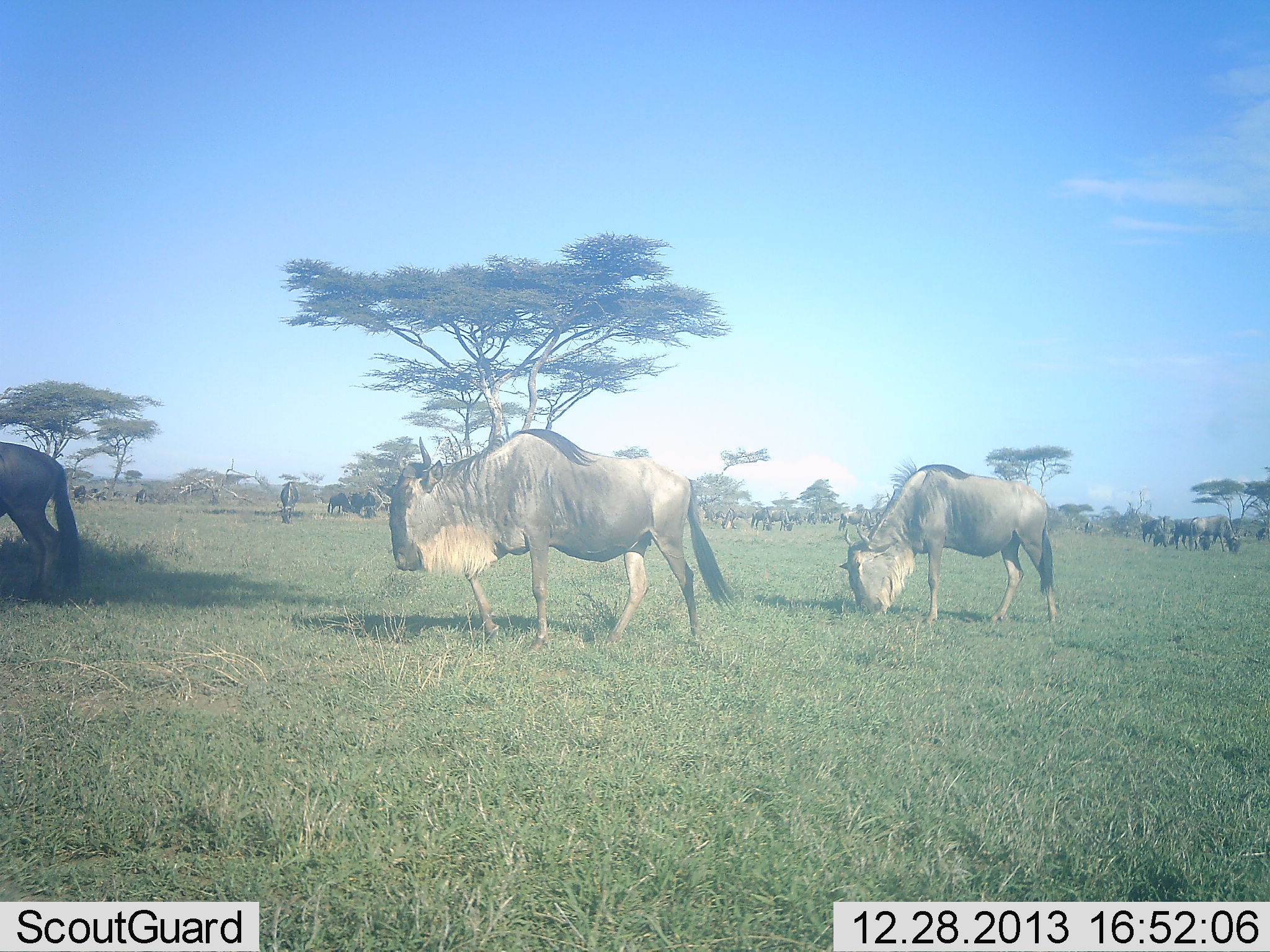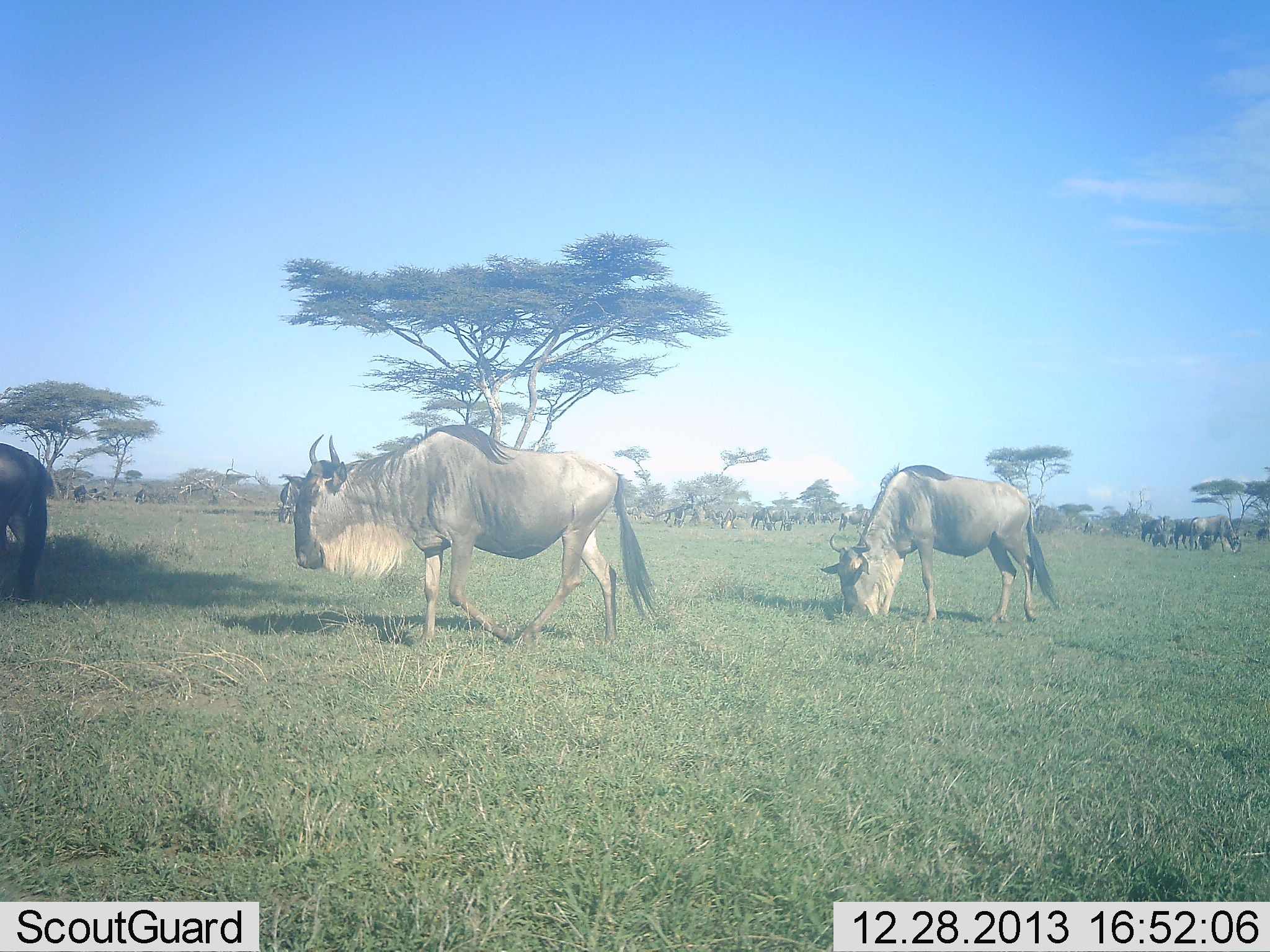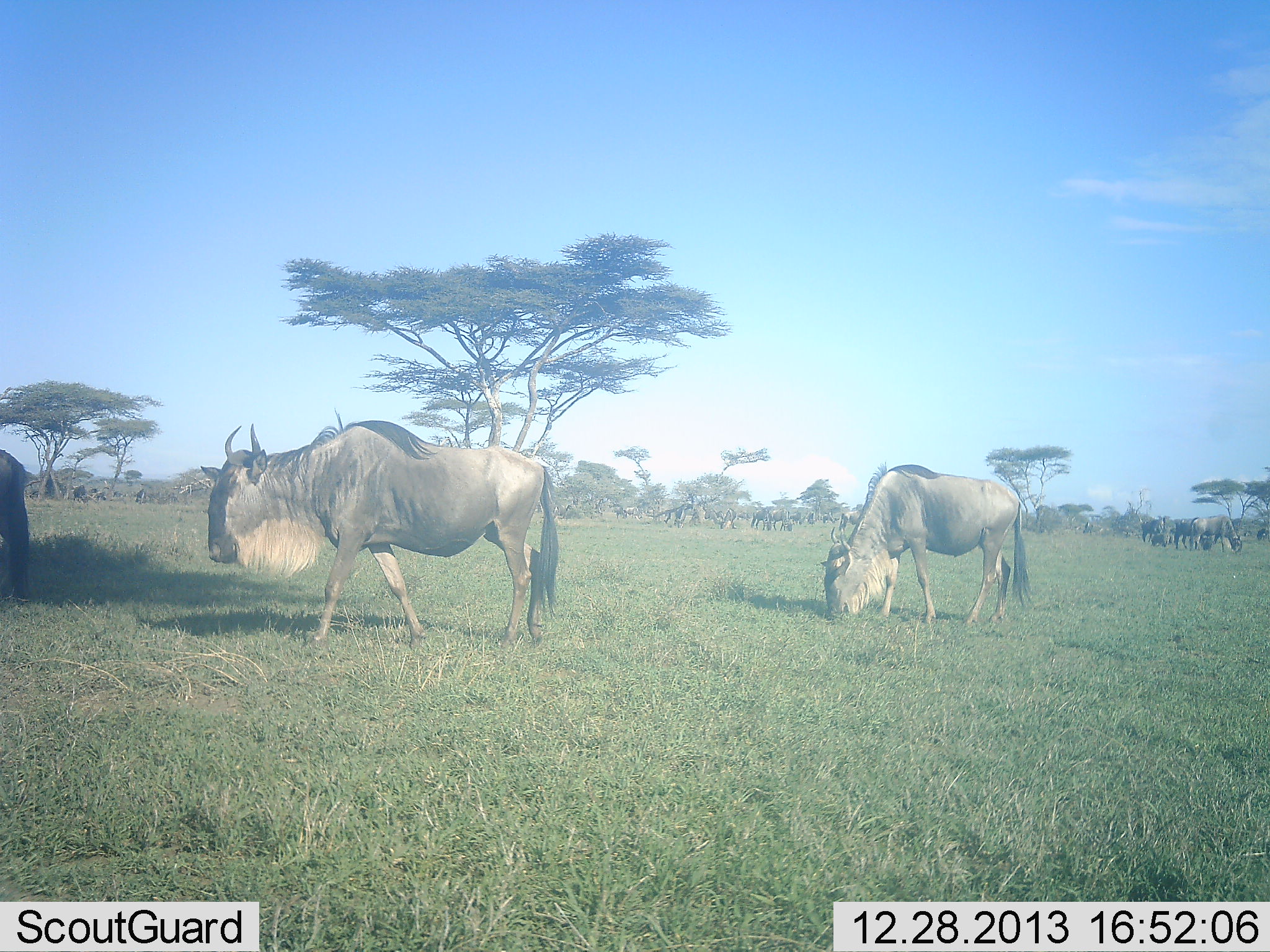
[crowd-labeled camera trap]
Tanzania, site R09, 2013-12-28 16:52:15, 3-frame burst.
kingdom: Animalia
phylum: Chordata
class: Mammalia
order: Artiodactyla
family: Bovidae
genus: Connochaetes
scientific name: Connochaetes taurinus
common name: blue wildebeest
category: wildebeest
Wildebeest (blue wildebeest) (Connochaetes taurinus), count 11-50. Behavior (volunteer vote fractions): standing 23%, resting 13%, moving 68%, interacting 6%. Young present (vote fraction): 0%. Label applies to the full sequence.